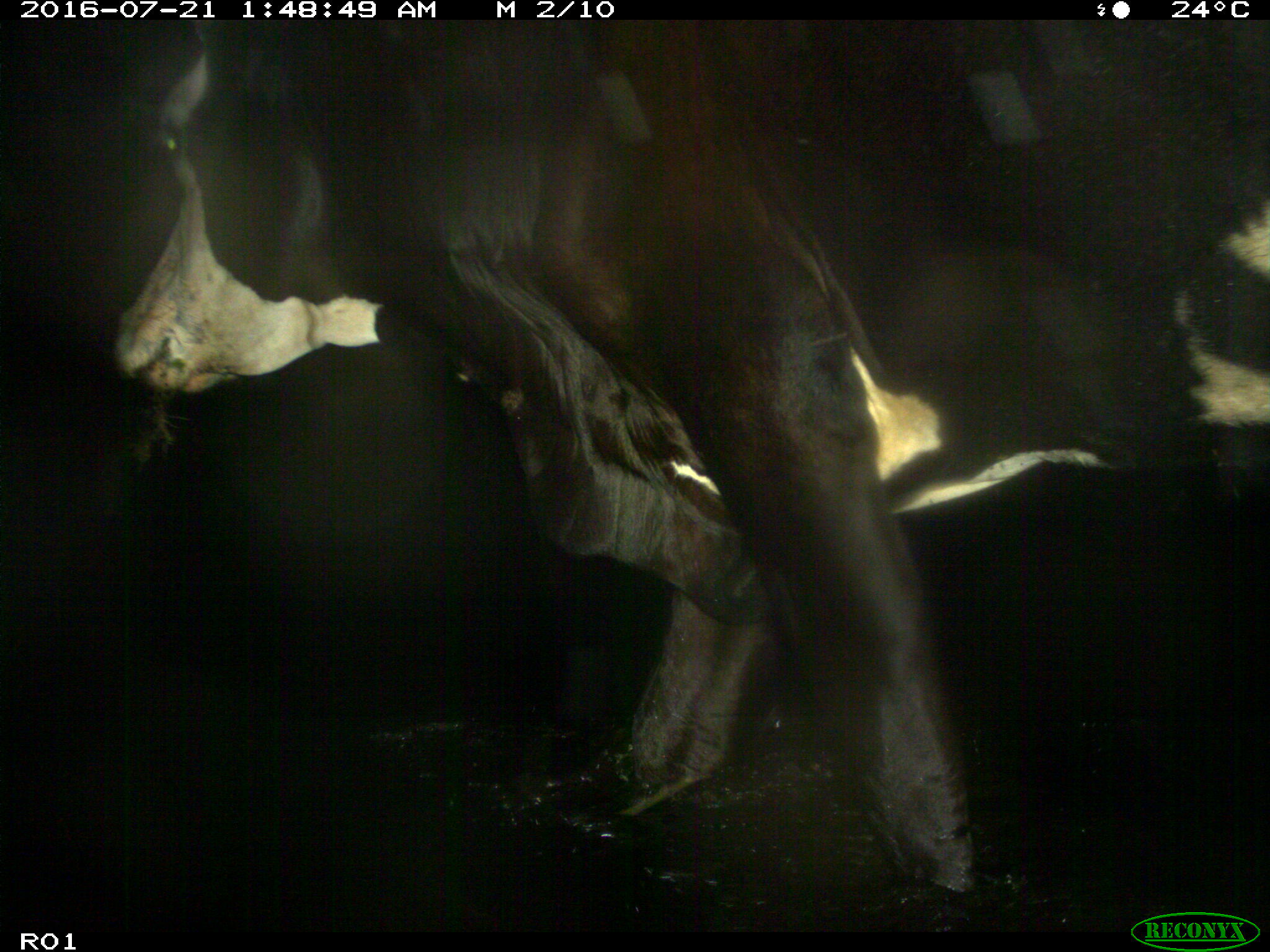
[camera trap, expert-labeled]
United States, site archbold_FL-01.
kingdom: Animalia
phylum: Chordata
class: Mammalia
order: Artiodactyla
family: Bovidae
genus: Bos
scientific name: Bos taurus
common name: domestic cow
Bos taurus (domestic cow).